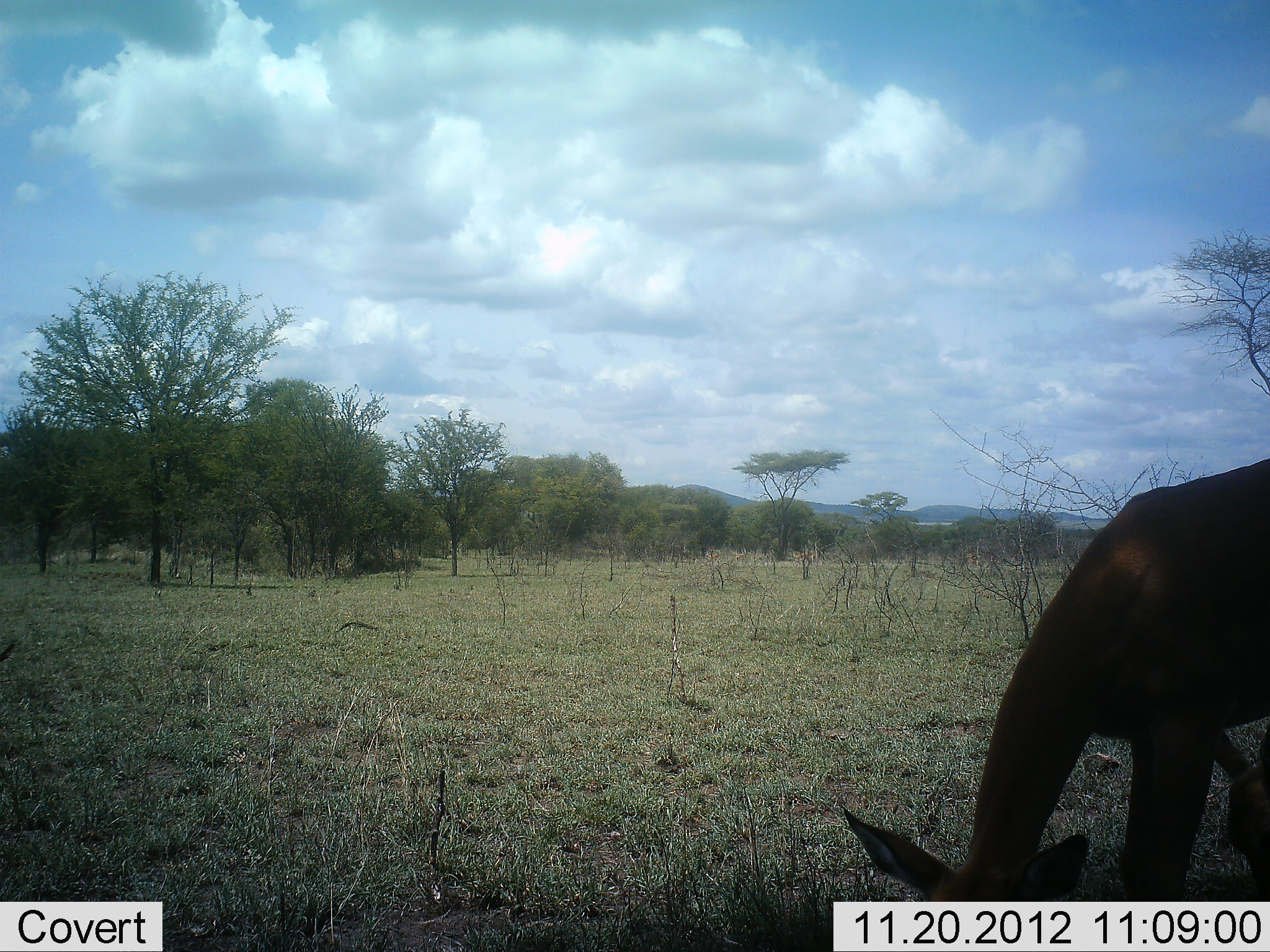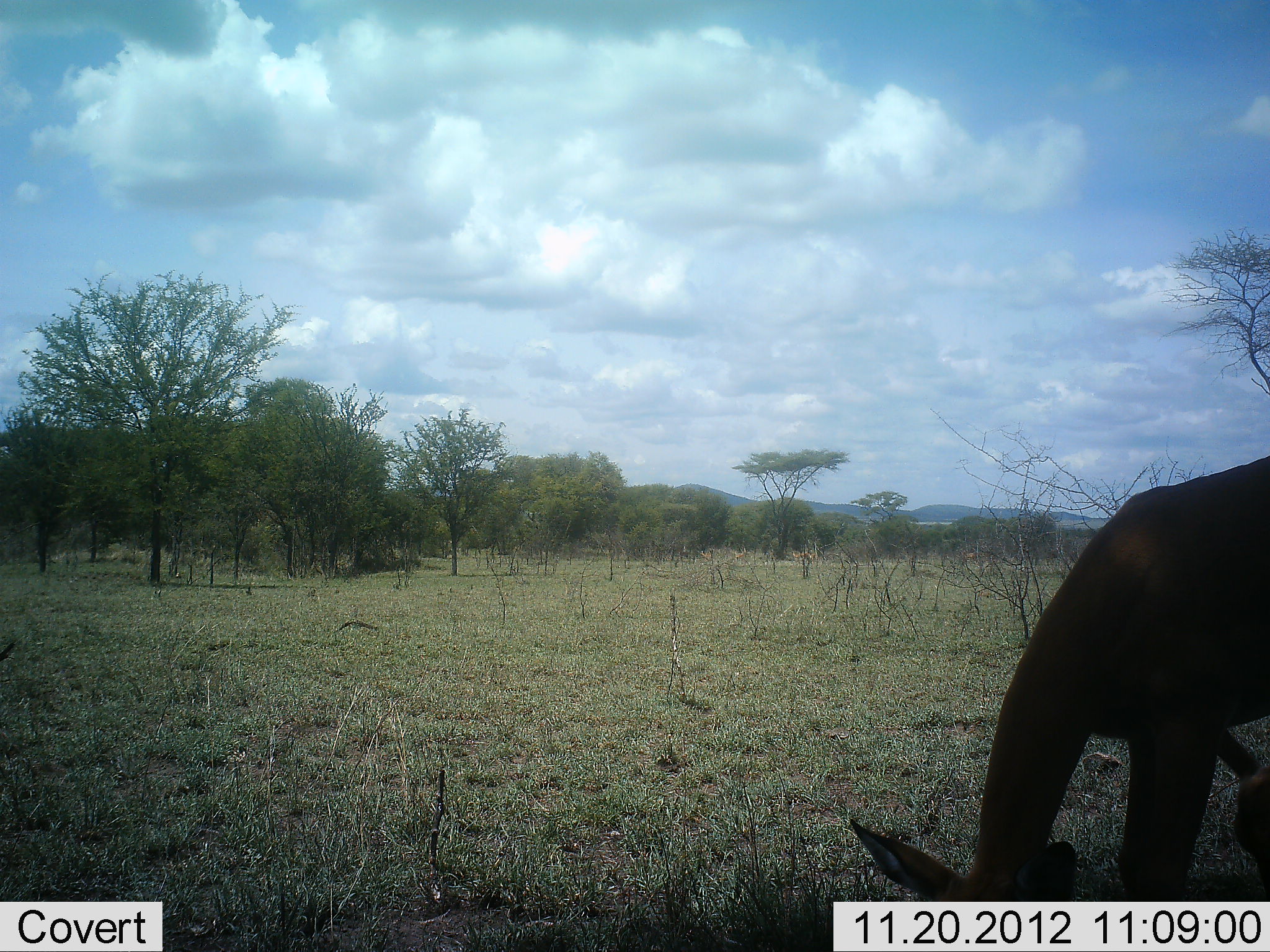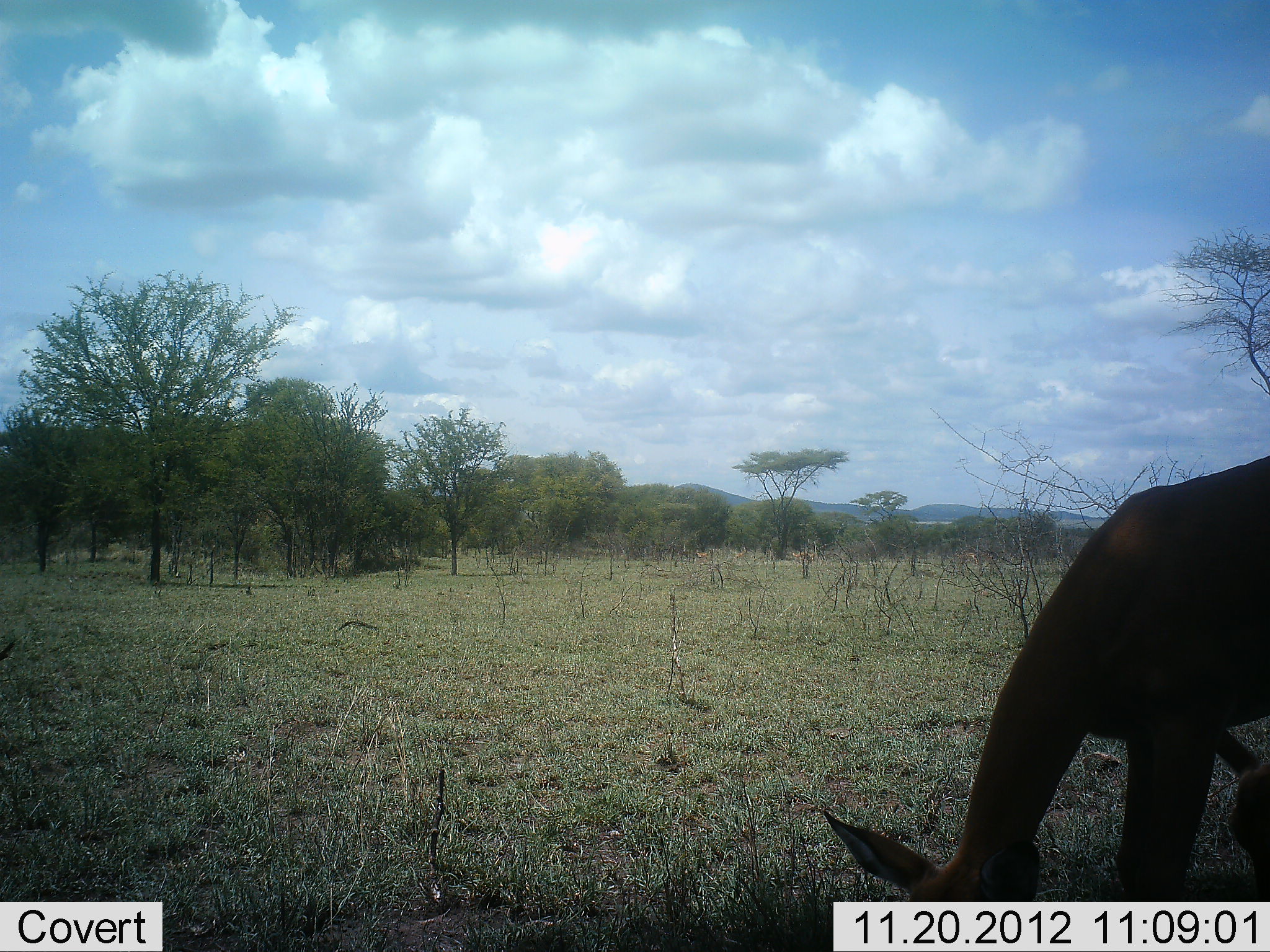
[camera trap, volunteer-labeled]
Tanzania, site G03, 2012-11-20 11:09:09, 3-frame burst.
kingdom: Animalia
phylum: Chordata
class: Mammalia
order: Artiodactyla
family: Bovidae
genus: Aepyceros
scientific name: Aepyceros melampus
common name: impala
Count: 2.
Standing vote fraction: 20%.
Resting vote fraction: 10%.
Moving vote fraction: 0%.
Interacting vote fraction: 0%.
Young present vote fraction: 40%.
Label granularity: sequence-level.